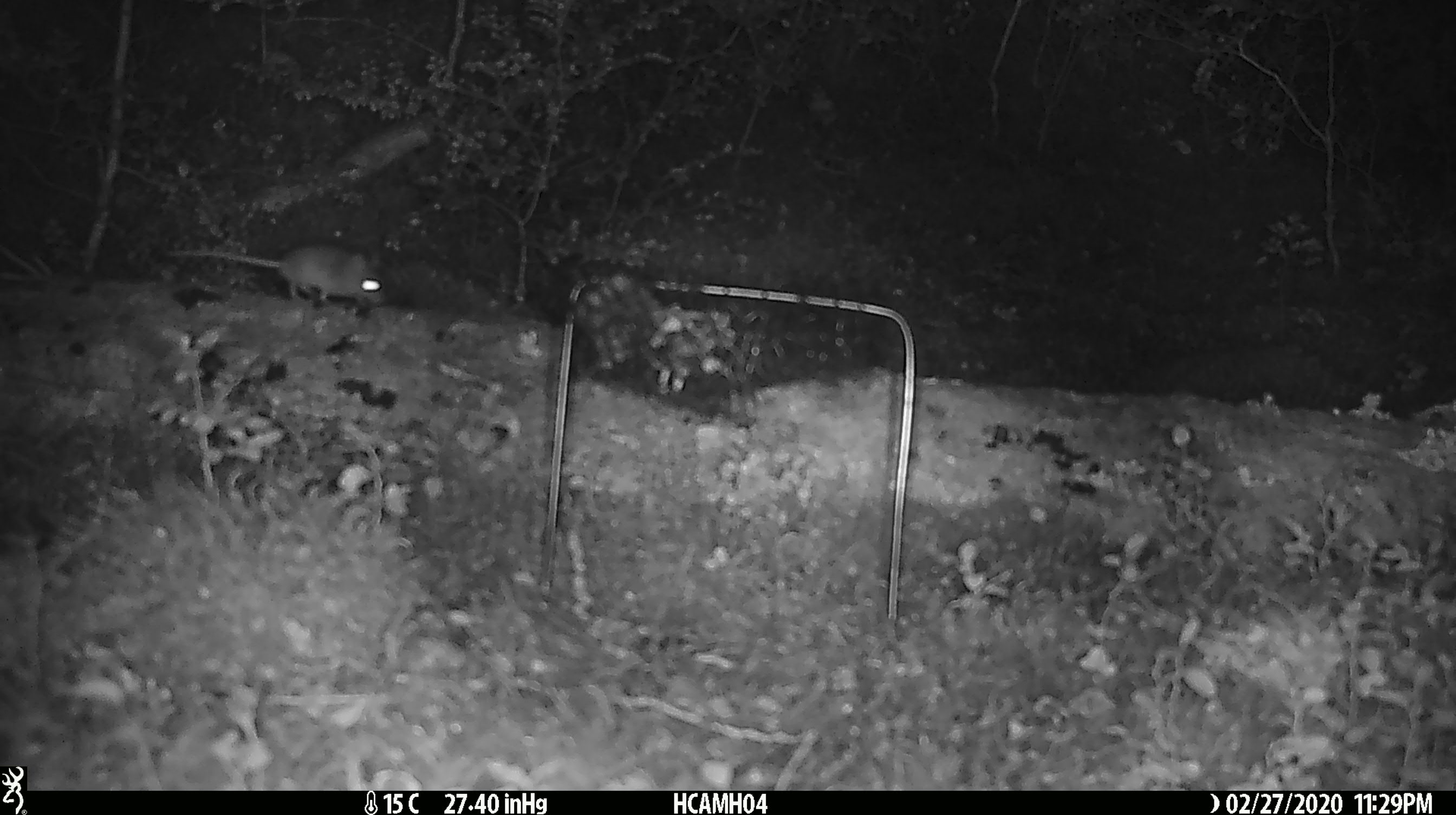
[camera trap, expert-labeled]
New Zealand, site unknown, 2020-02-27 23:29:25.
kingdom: Animalia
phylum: Chordata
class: Mammalia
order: Rodentia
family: Muridae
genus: Mus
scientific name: Mus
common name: mouse